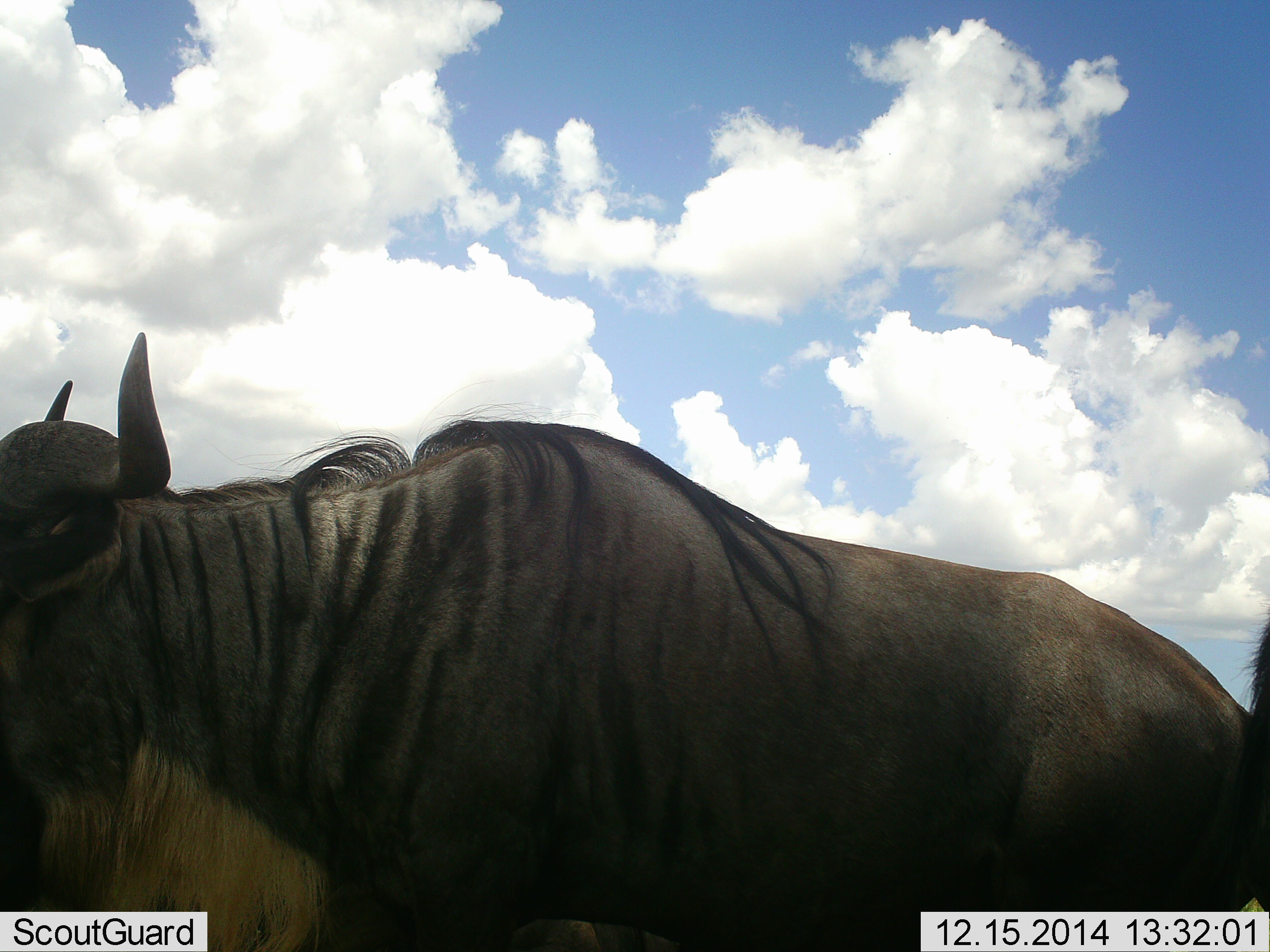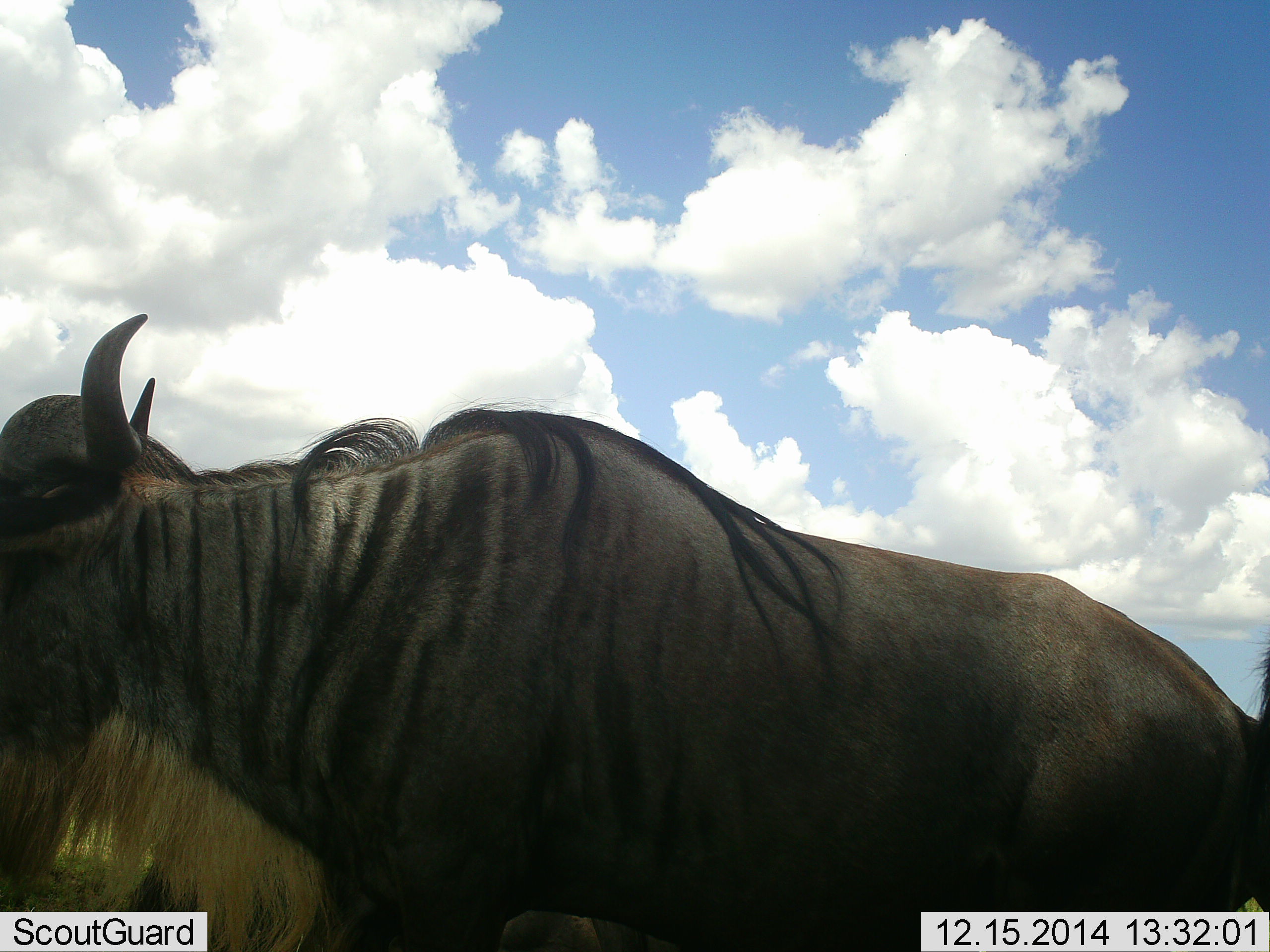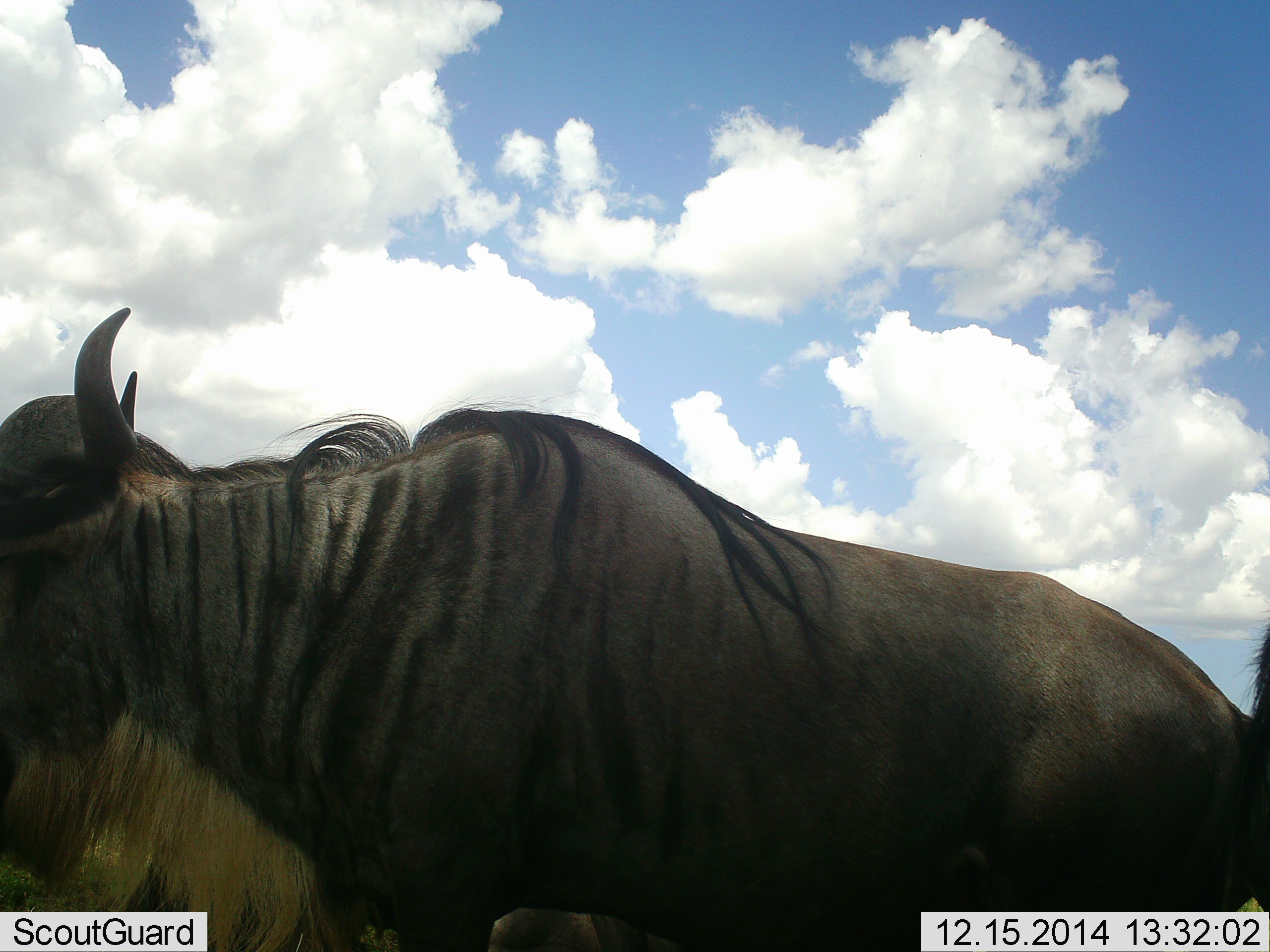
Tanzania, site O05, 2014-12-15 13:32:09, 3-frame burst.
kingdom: Animalia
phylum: Chordata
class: Mammalia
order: Artiodactyla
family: Bovidae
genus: Connochaetes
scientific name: Connochaetes taurinus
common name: blue wildebeest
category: wildebeest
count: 1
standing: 70%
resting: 10%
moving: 30%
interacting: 10%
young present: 0%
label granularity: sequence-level